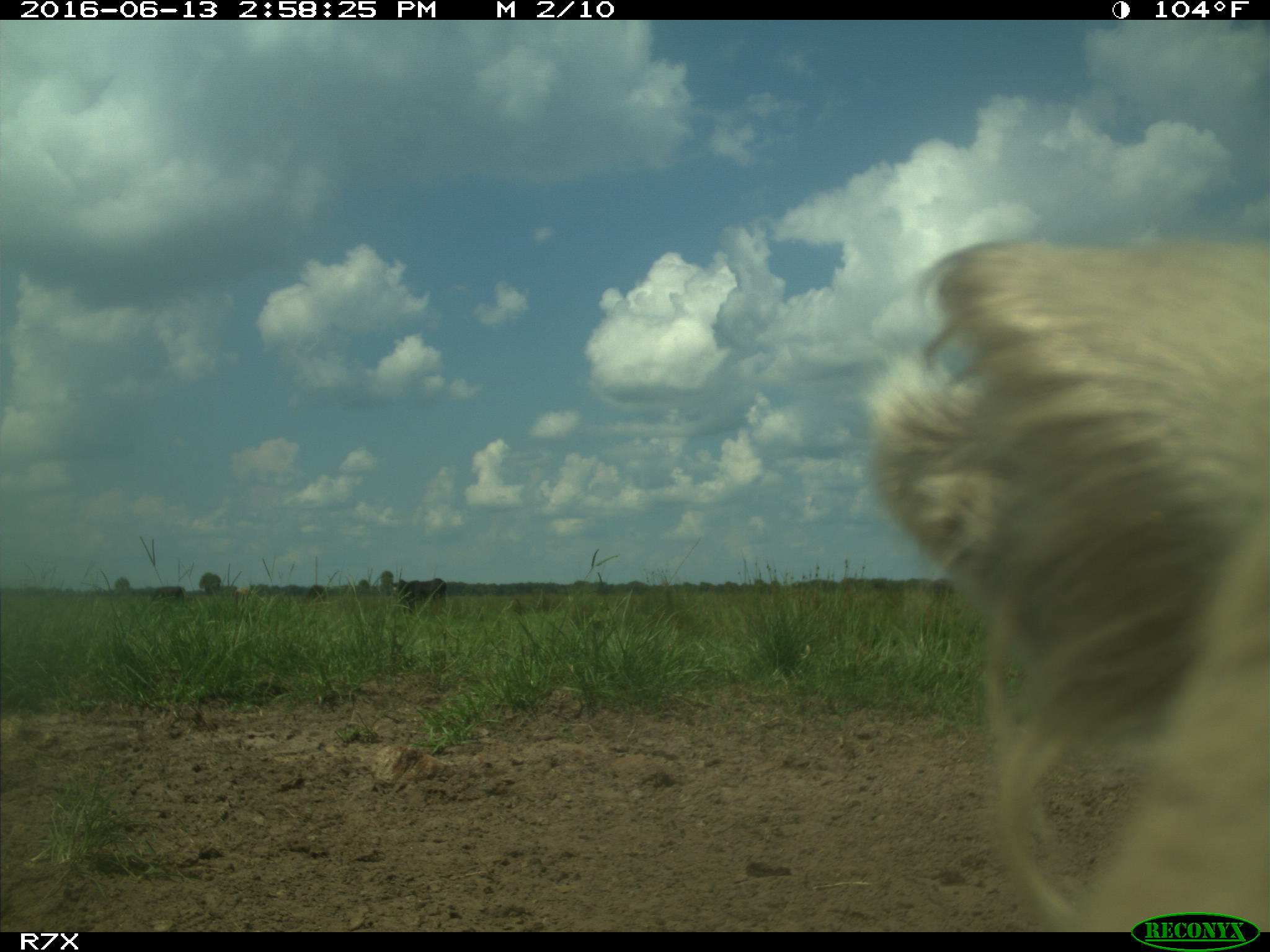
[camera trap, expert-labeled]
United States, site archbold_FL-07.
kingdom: Animalia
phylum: Chordata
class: Mammalia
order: Artiodactyla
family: Bovidae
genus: Bos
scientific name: Bos taurus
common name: domestic cow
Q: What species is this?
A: Bos taurus (domestic cow).